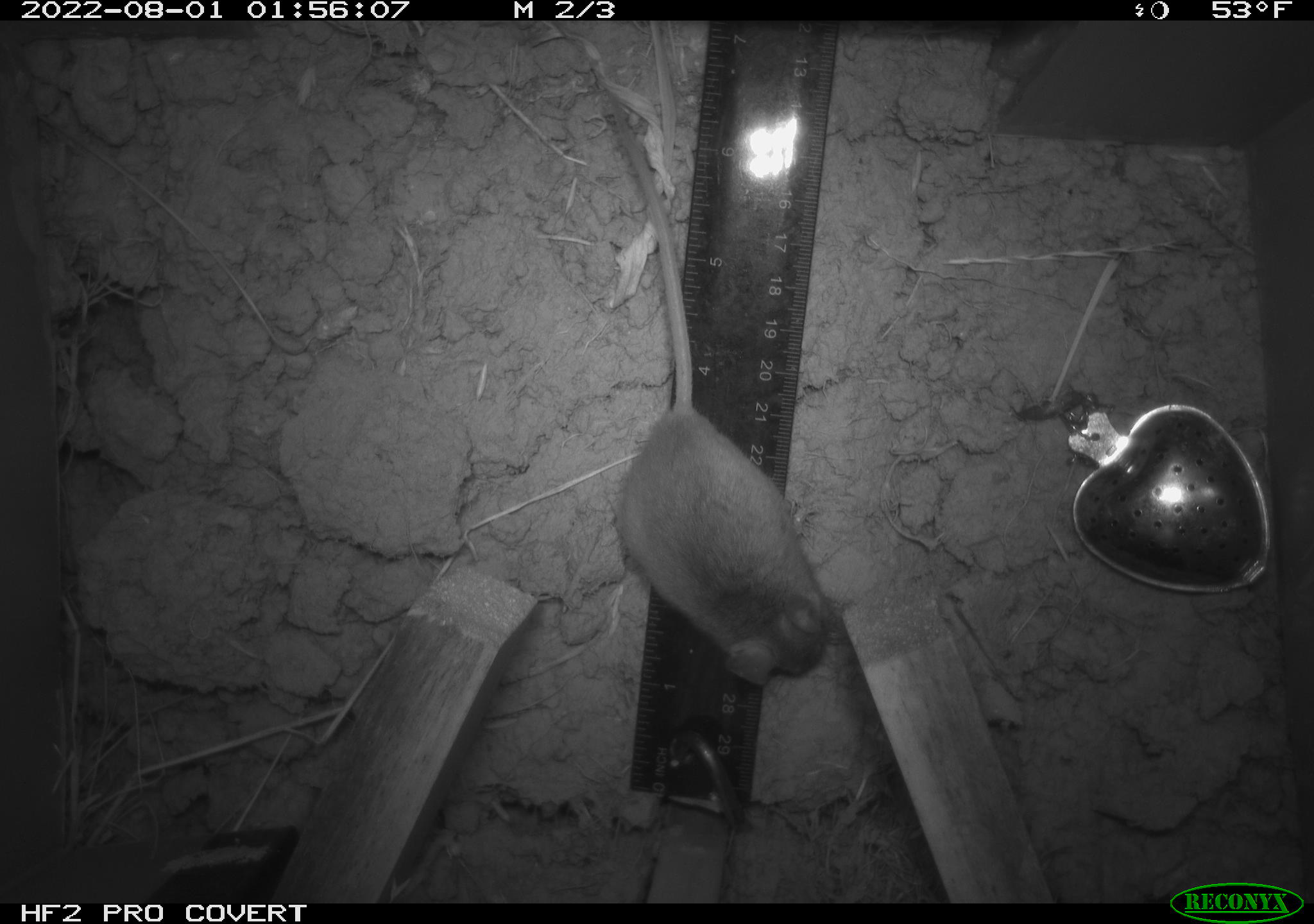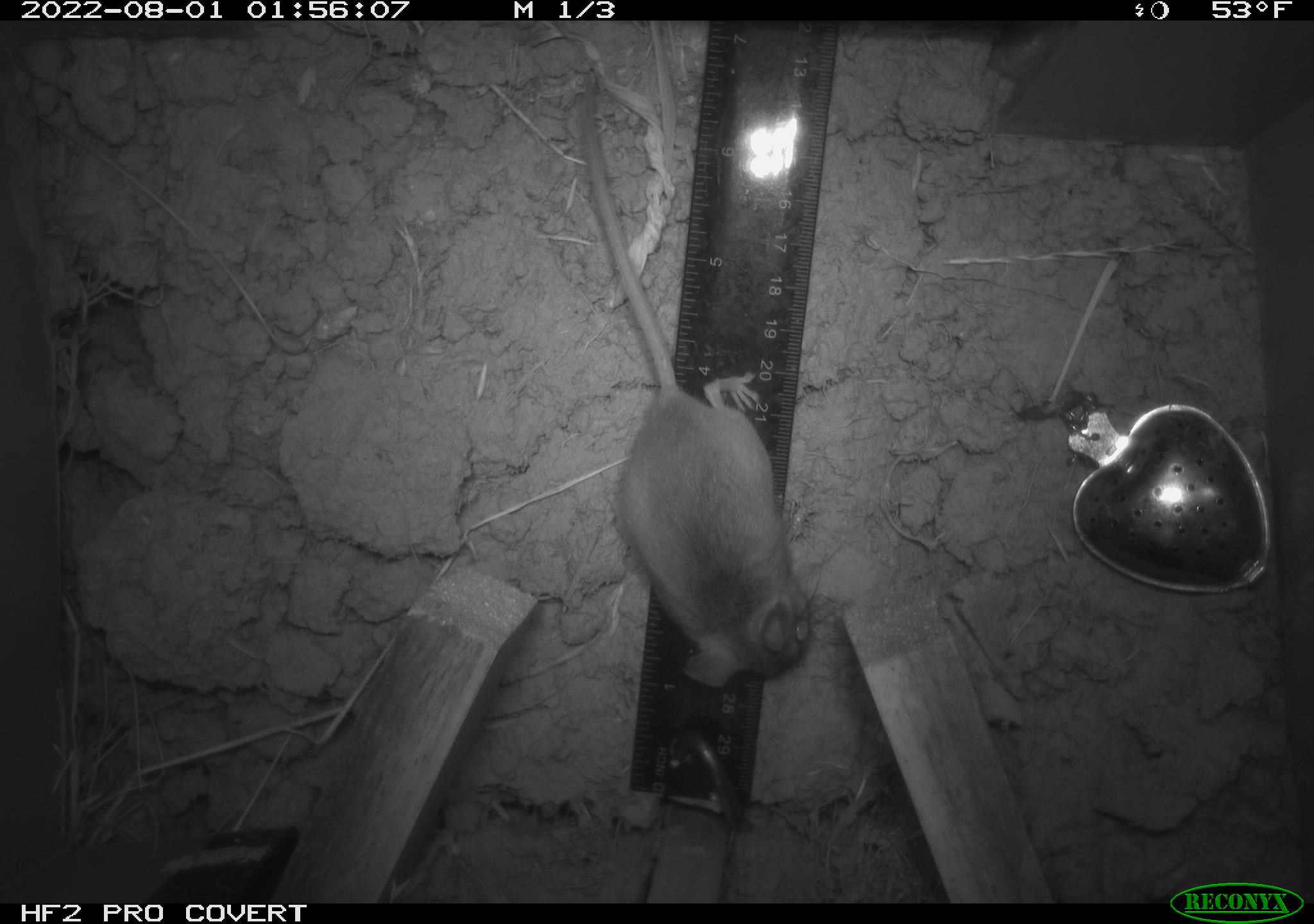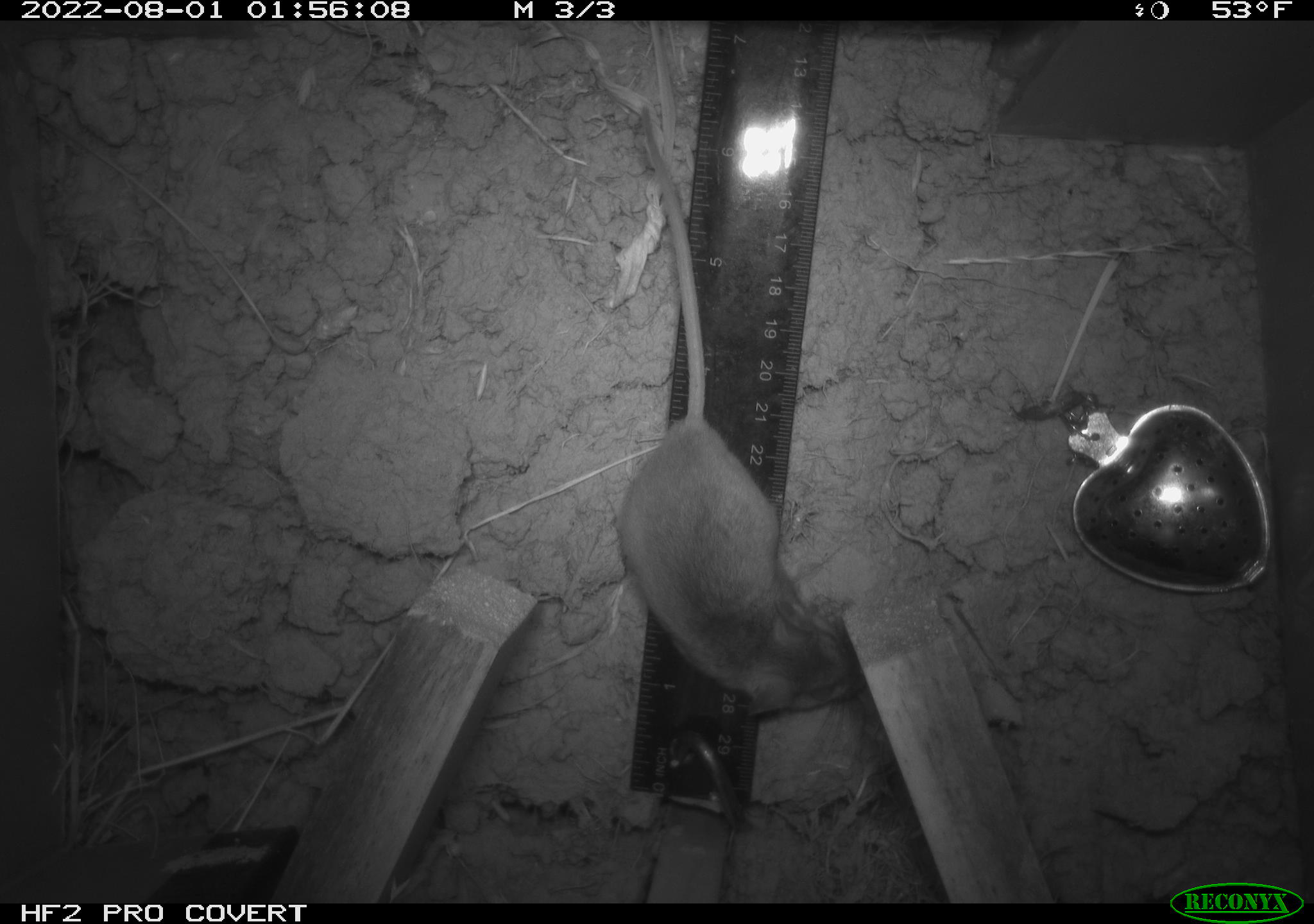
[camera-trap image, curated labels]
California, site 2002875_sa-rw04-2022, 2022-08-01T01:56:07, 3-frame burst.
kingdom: Animalia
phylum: Chordata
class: Mammalia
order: Rodentia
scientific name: Rodentia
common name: mouse species